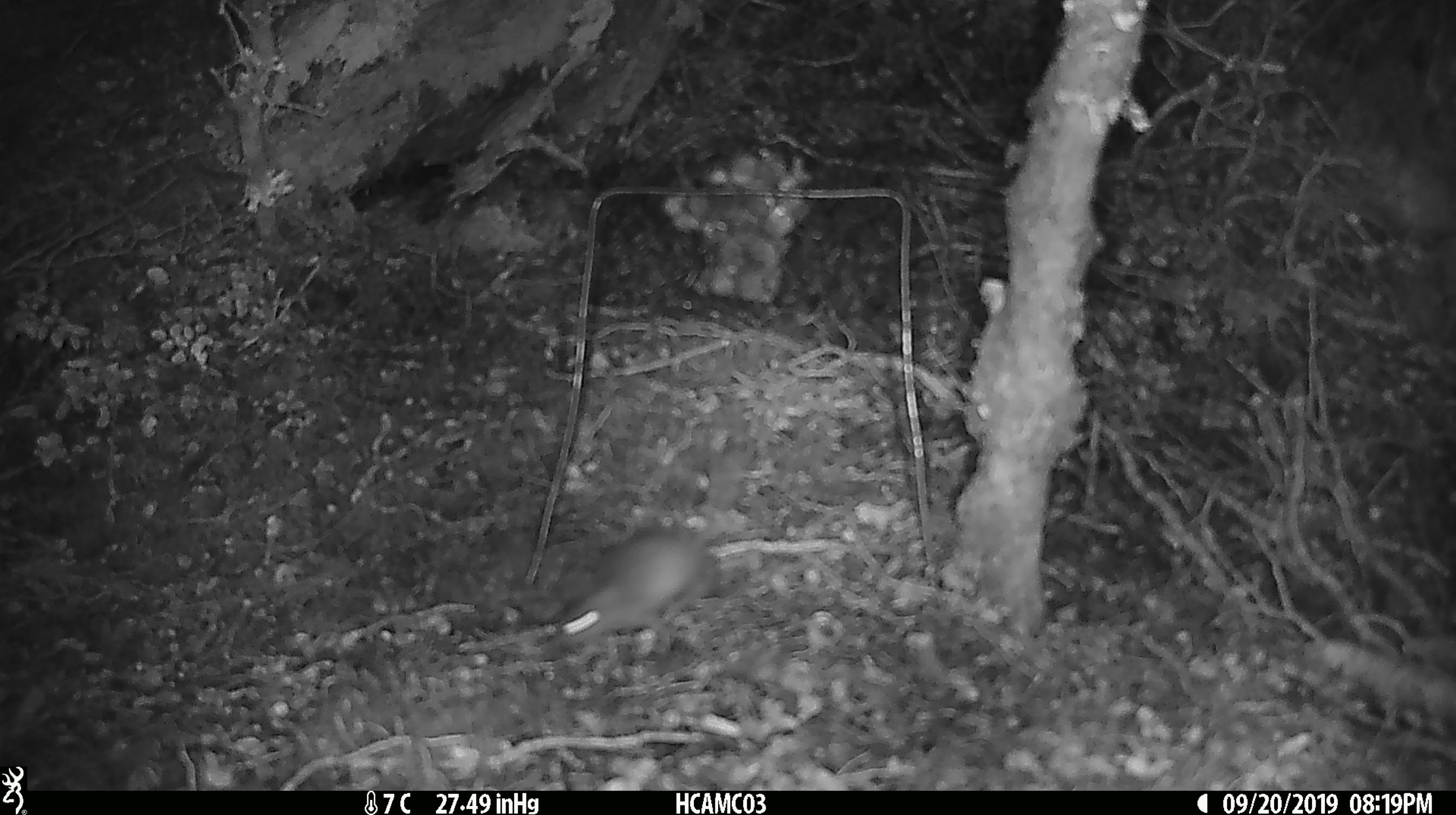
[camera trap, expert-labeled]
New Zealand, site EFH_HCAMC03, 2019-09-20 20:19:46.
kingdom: Animalia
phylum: Chordata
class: Mammalia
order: Rodentia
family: Muridae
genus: Mus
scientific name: Mus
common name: mouse